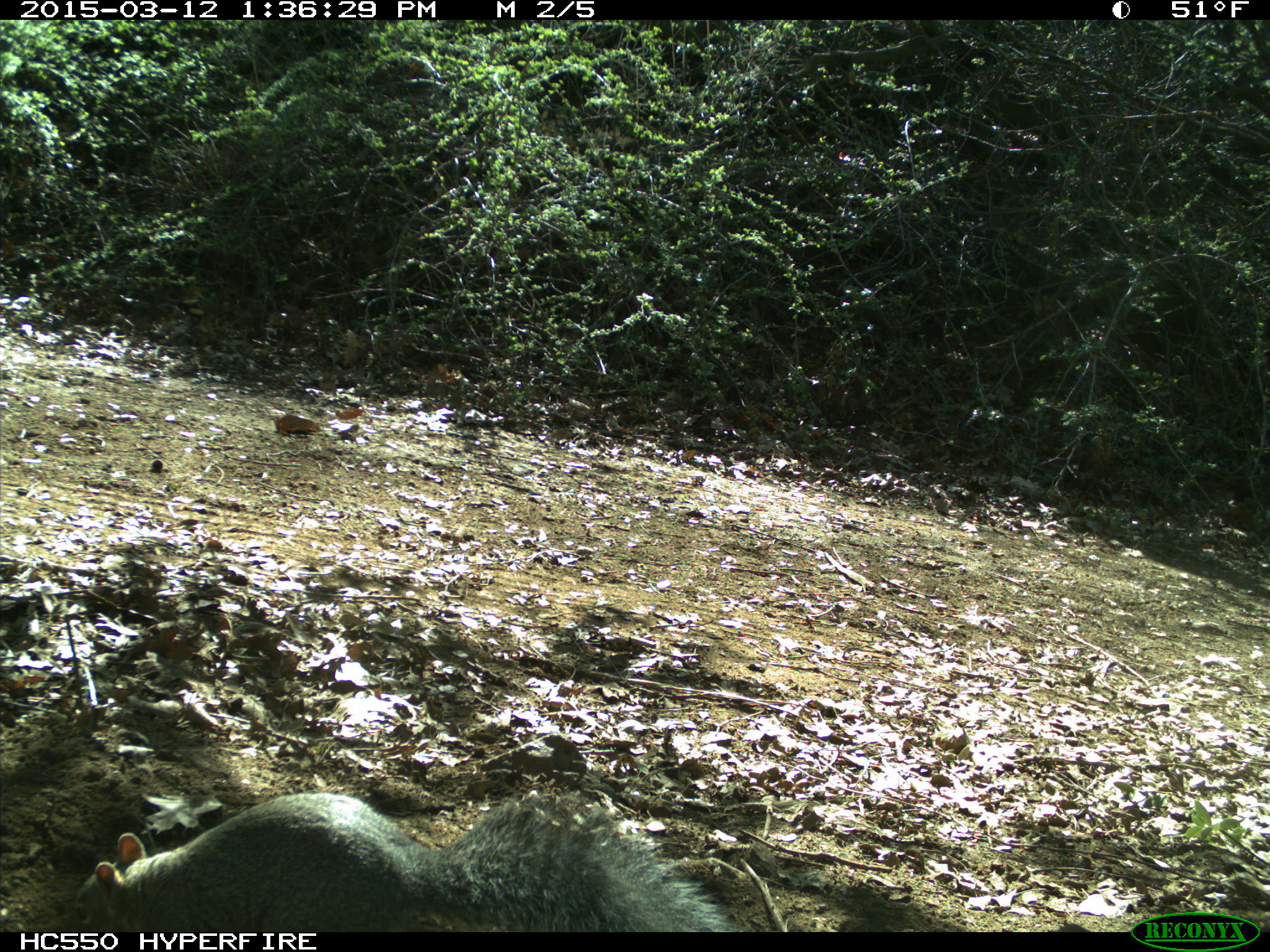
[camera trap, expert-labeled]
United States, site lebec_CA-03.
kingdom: Animalia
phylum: Chordata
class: Mammalia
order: Rodentia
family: Sciuridae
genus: Sciurus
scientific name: Sciurus carolinensis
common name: eastern gray squirrel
Sciurus carolinensis (eastern gray squirrel).